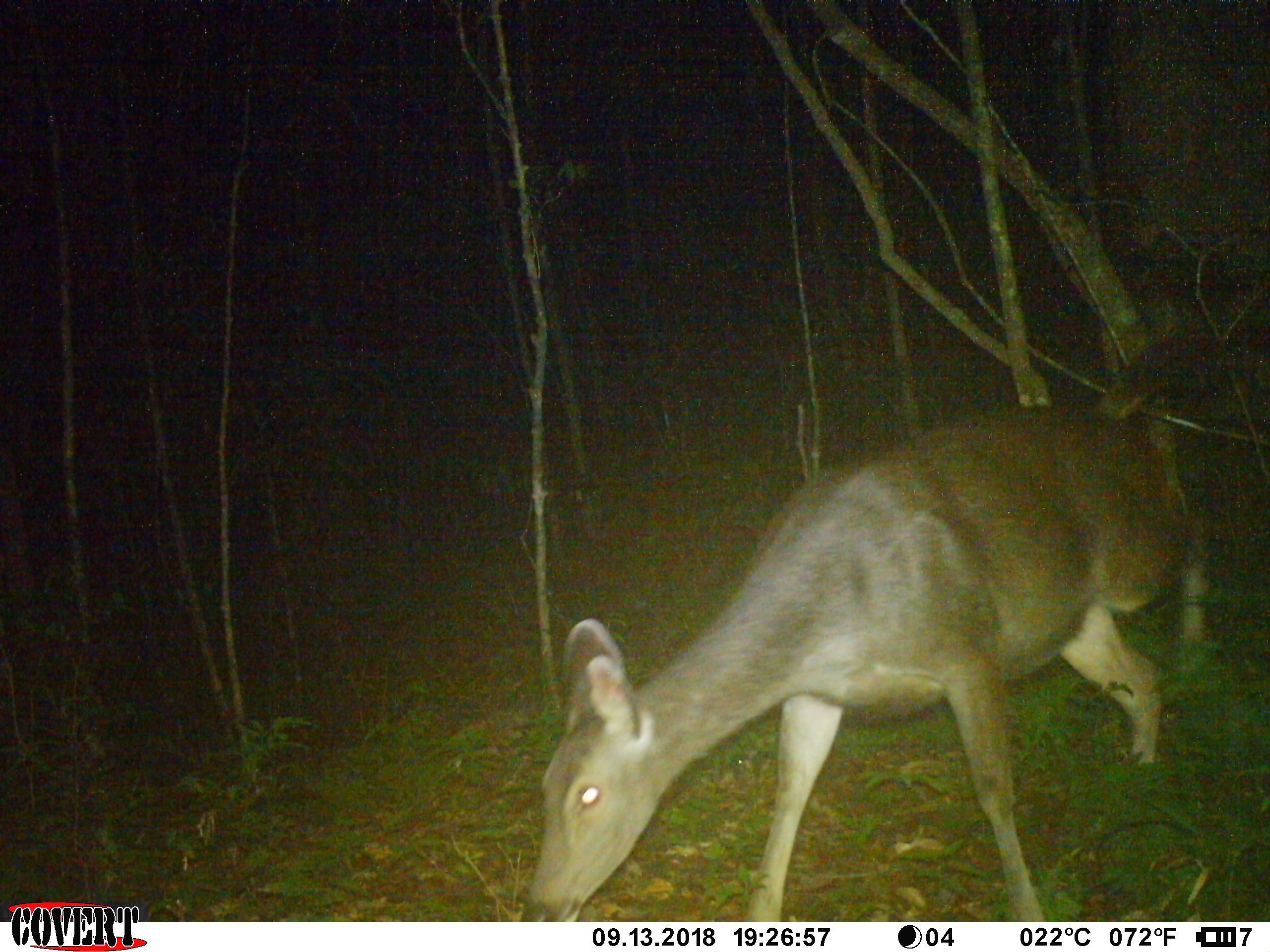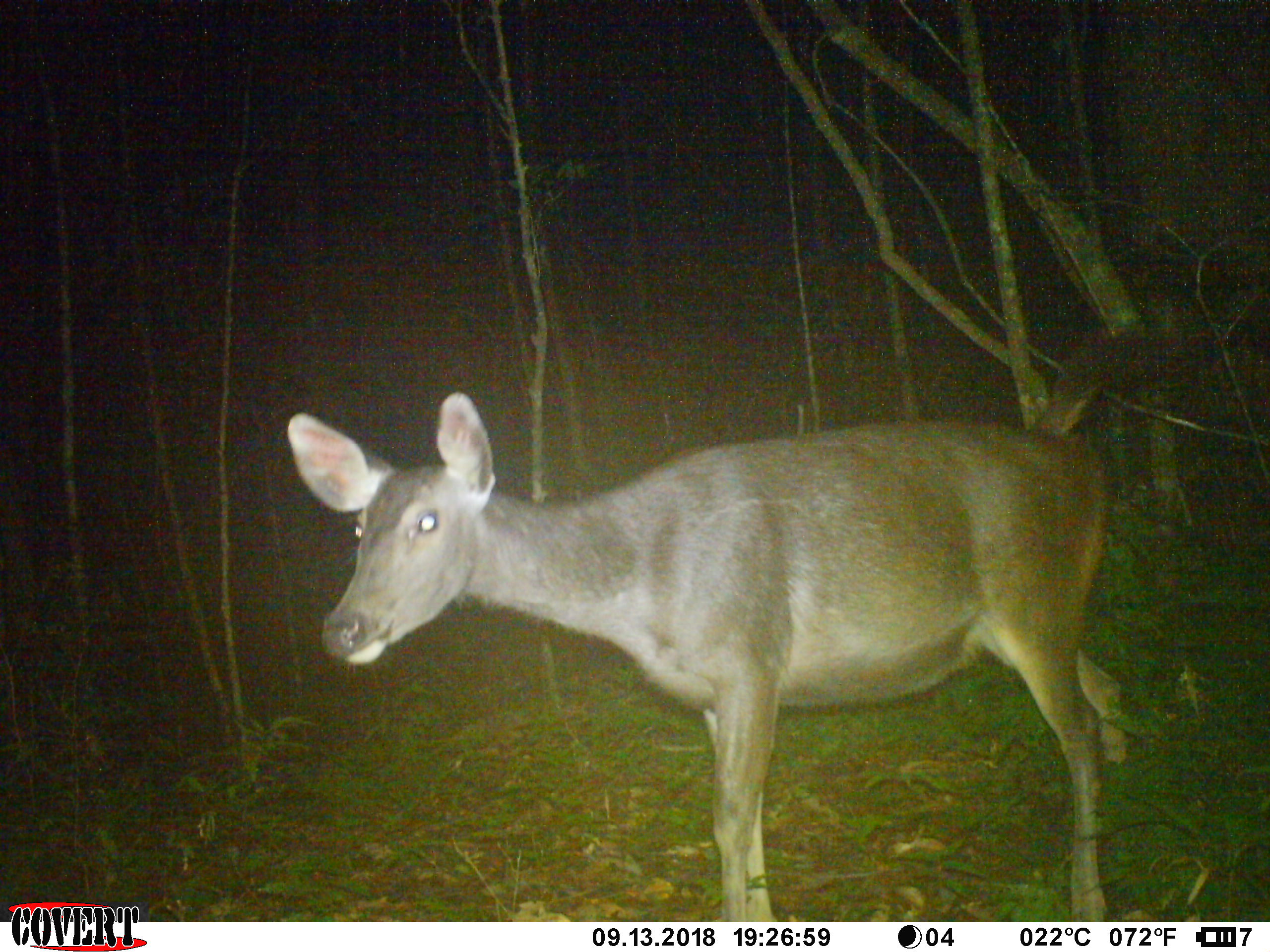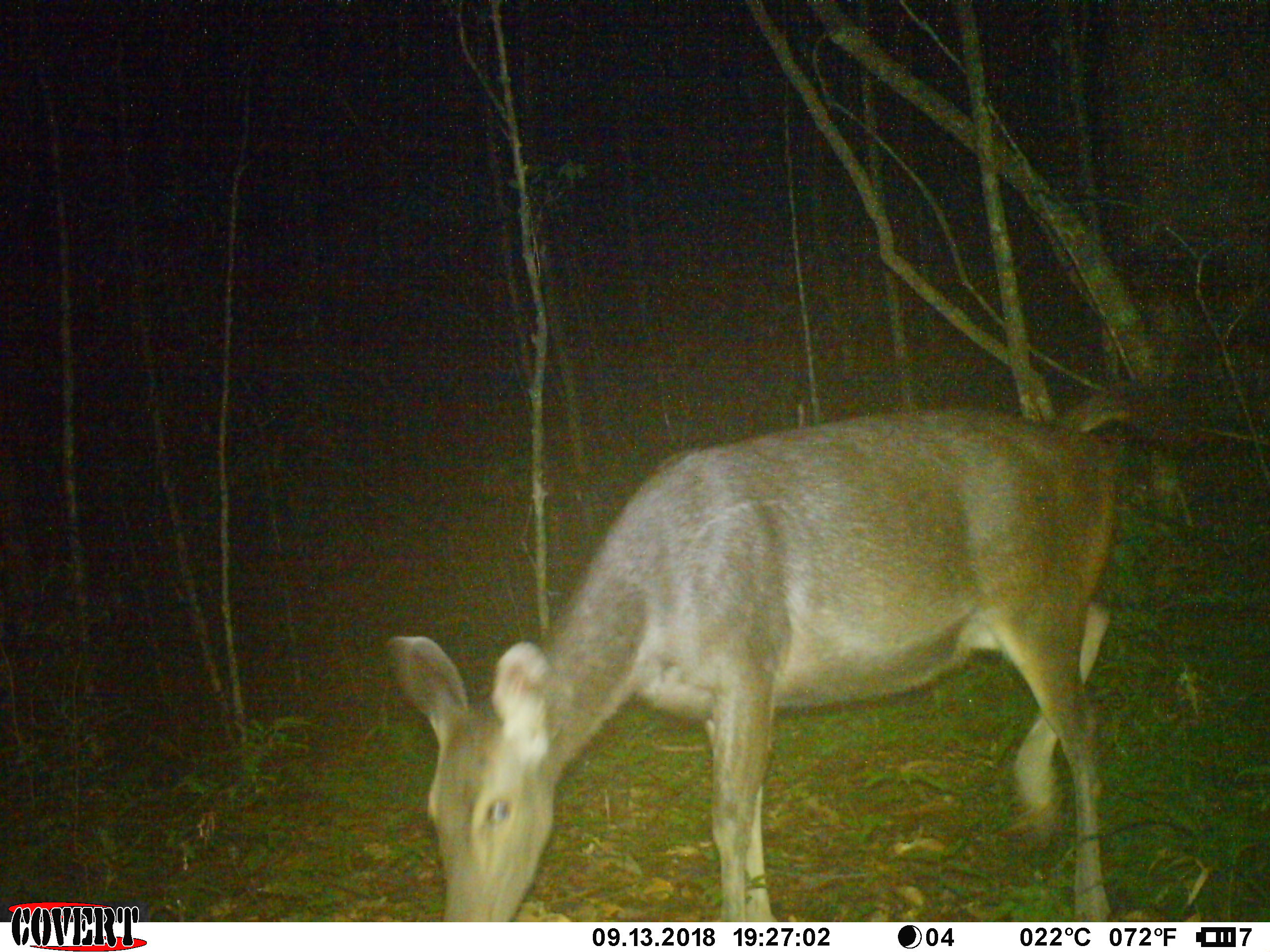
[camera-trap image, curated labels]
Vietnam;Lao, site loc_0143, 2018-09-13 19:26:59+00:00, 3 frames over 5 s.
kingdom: Animalia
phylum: Chordata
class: Mammalia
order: Artiodactyla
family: Cervidae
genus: Rusa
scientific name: Rusa unicolor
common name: sambar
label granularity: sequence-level